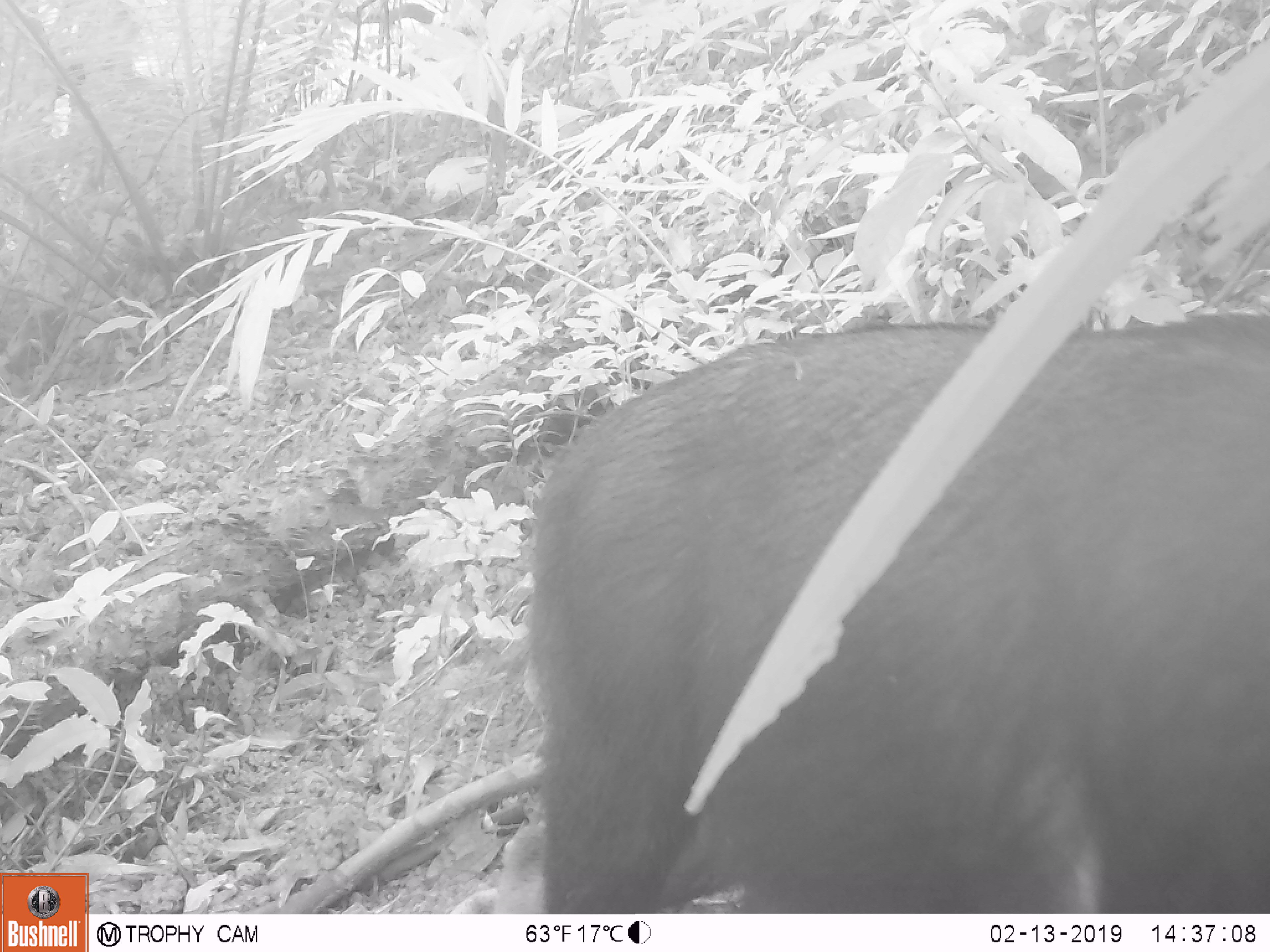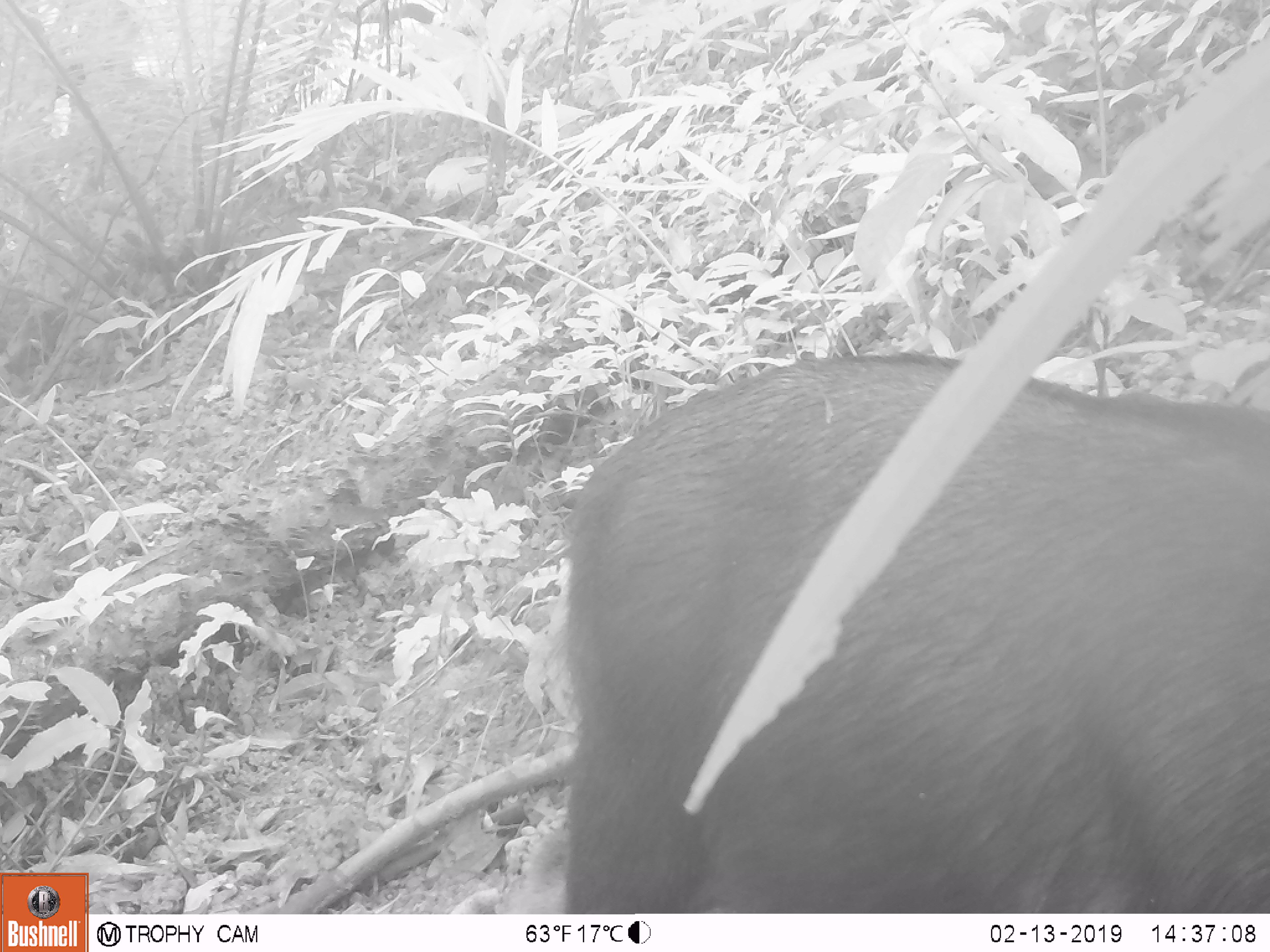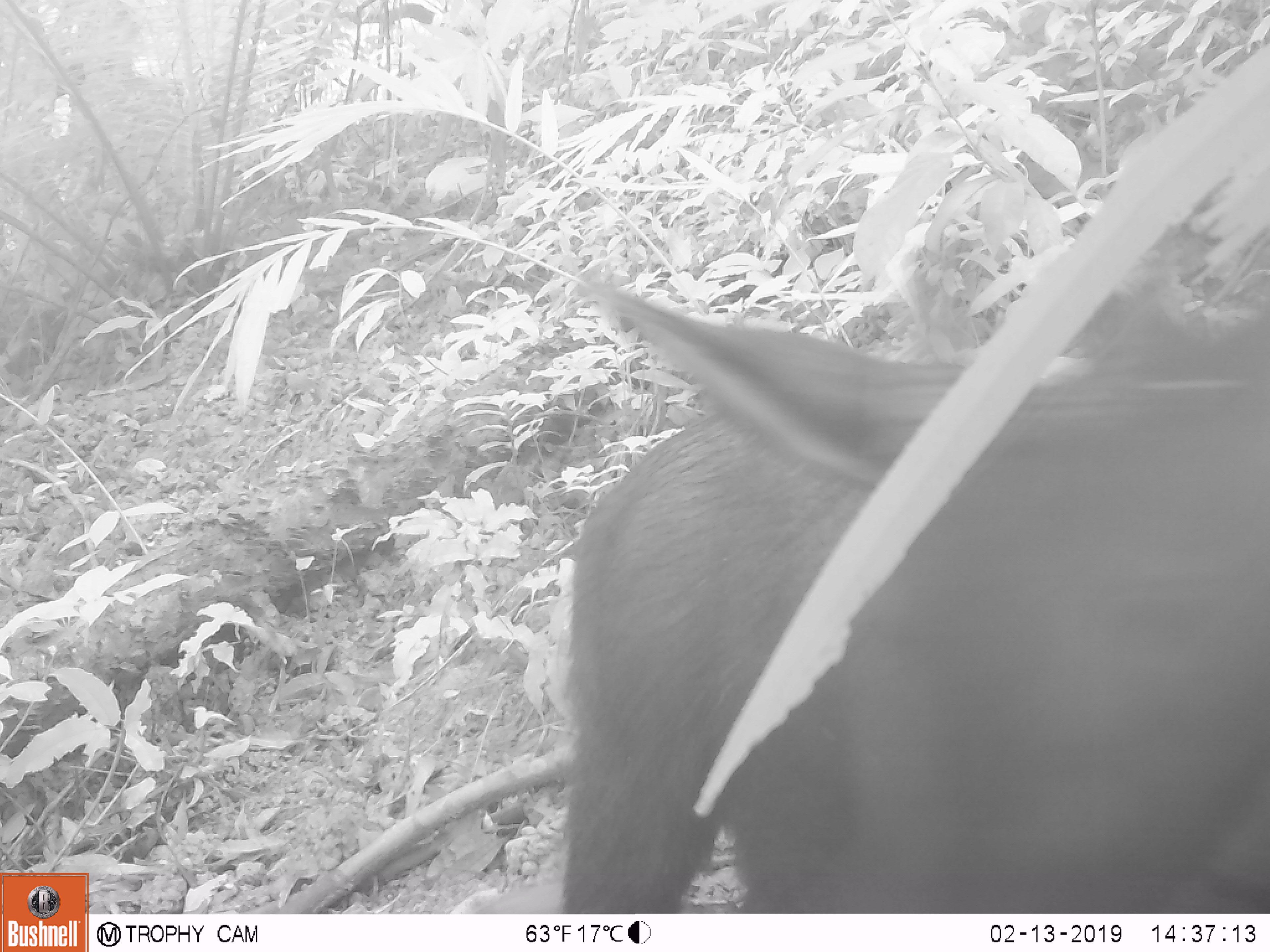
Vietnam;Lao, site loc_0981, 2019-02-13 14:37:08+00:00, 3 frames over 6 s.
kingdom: Animalia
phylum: Chordata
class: Mammalia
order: Artiodactyla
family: Bovidae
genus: Capricornis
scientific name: Capricornis sumatraensis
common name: chinese serow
Chinese serow (Capricornis sumatraensis). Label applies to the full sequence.